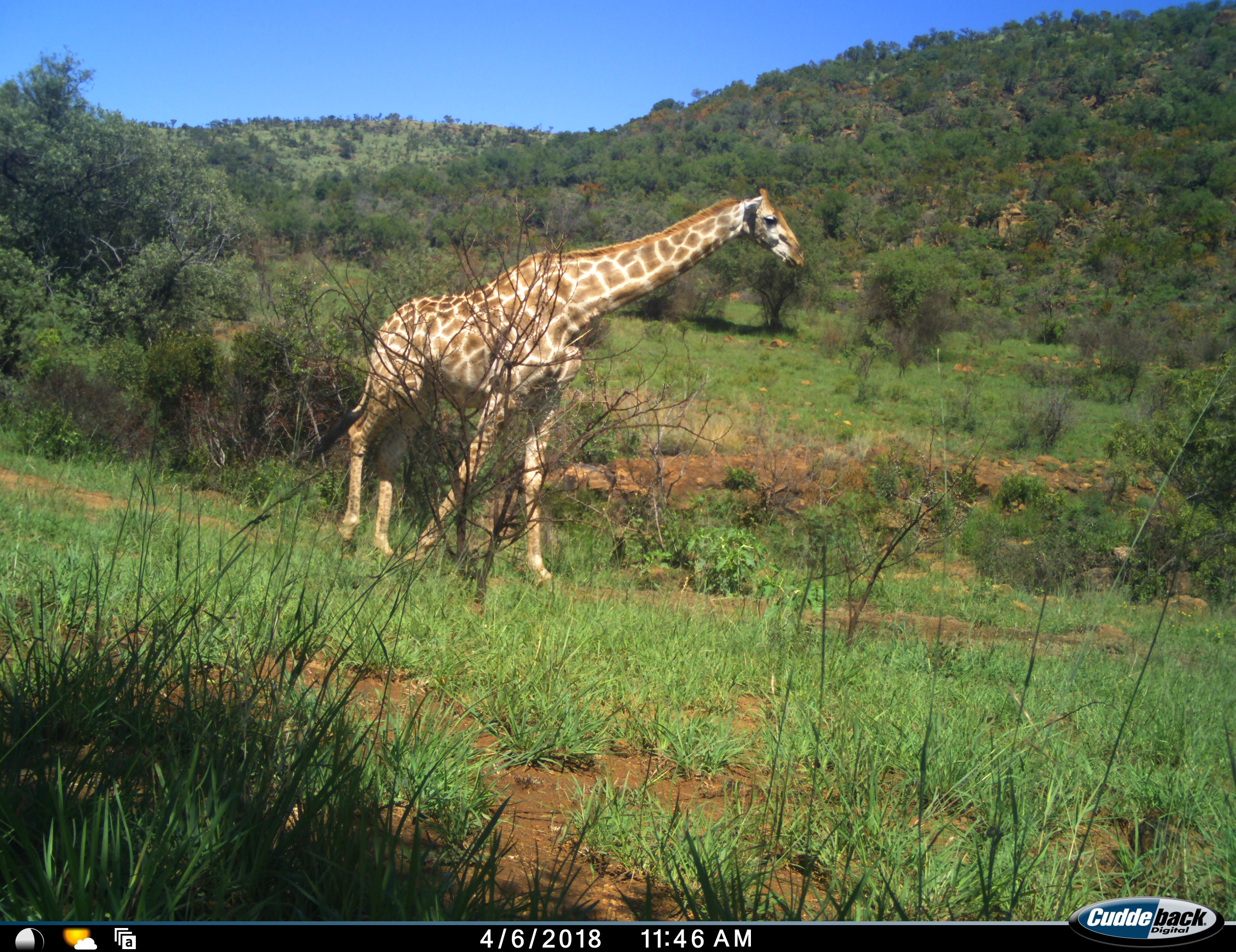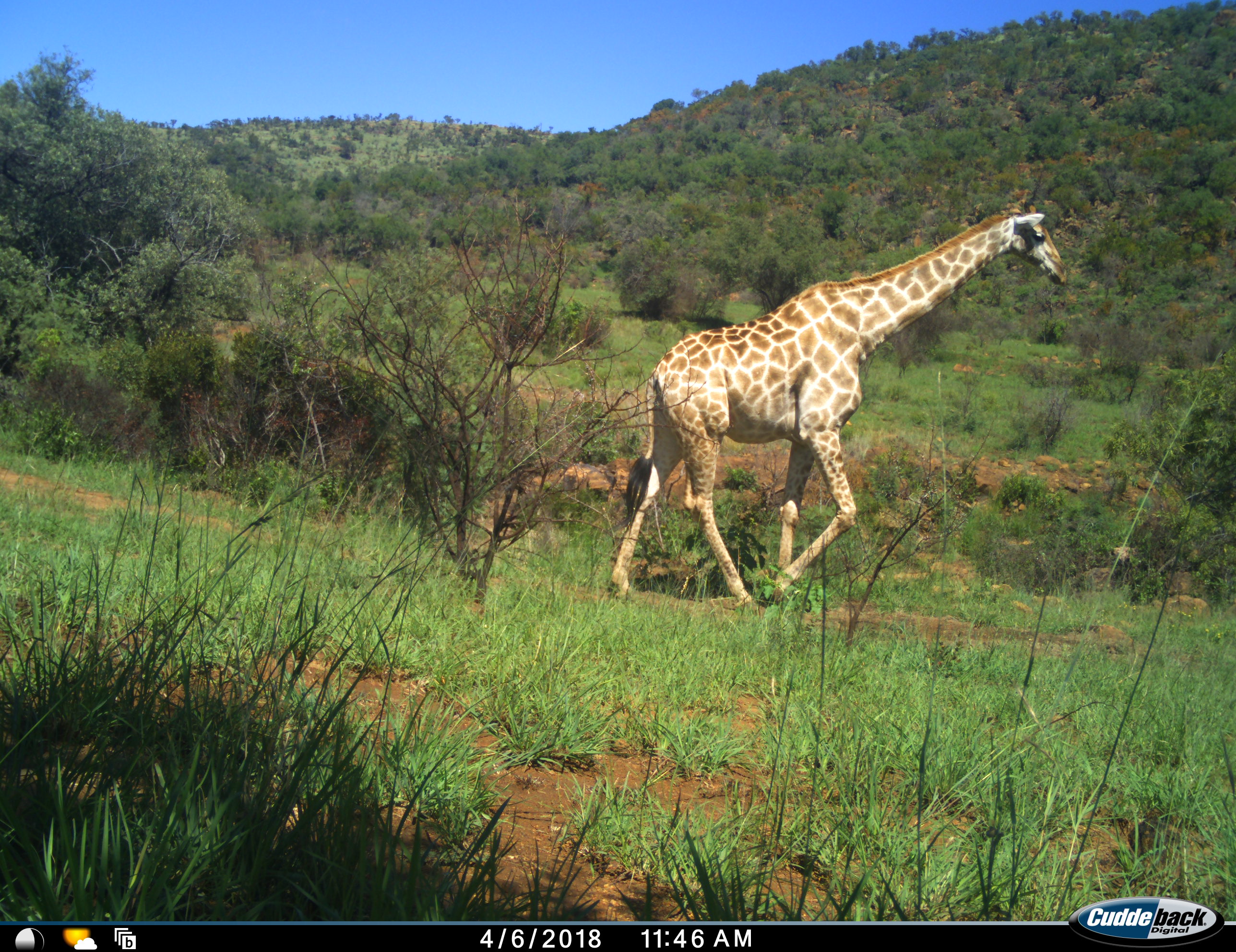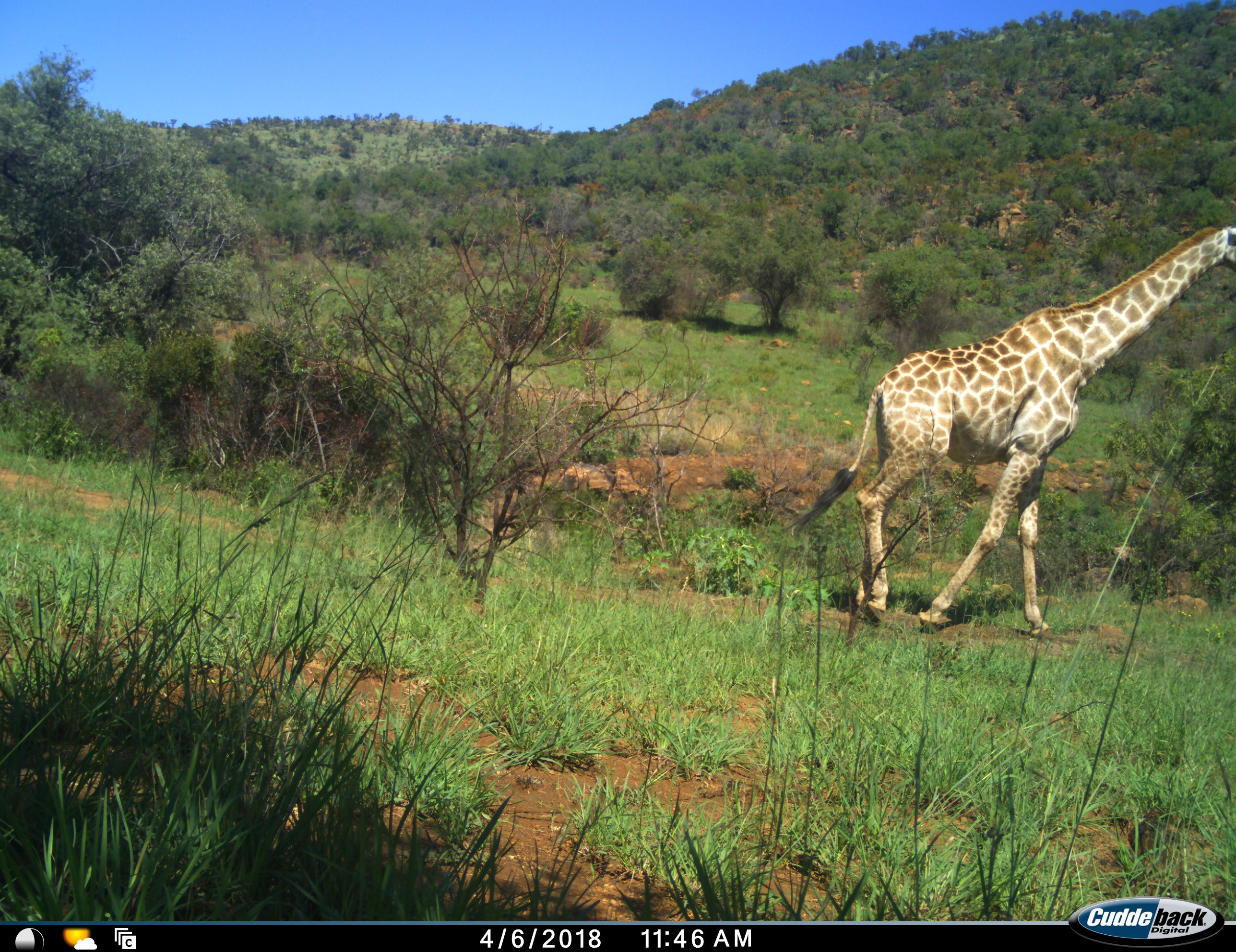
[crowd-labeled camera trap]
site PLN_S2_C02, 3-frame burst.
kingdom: Animalia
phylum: Chordata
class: Mammalia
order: Artiodactyla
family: Giraffidae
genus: Giraffa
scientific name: Giraffa camelopardalis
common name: giraffe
Giraffe (Giraffa camelopardalis), count 1. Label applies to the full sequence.